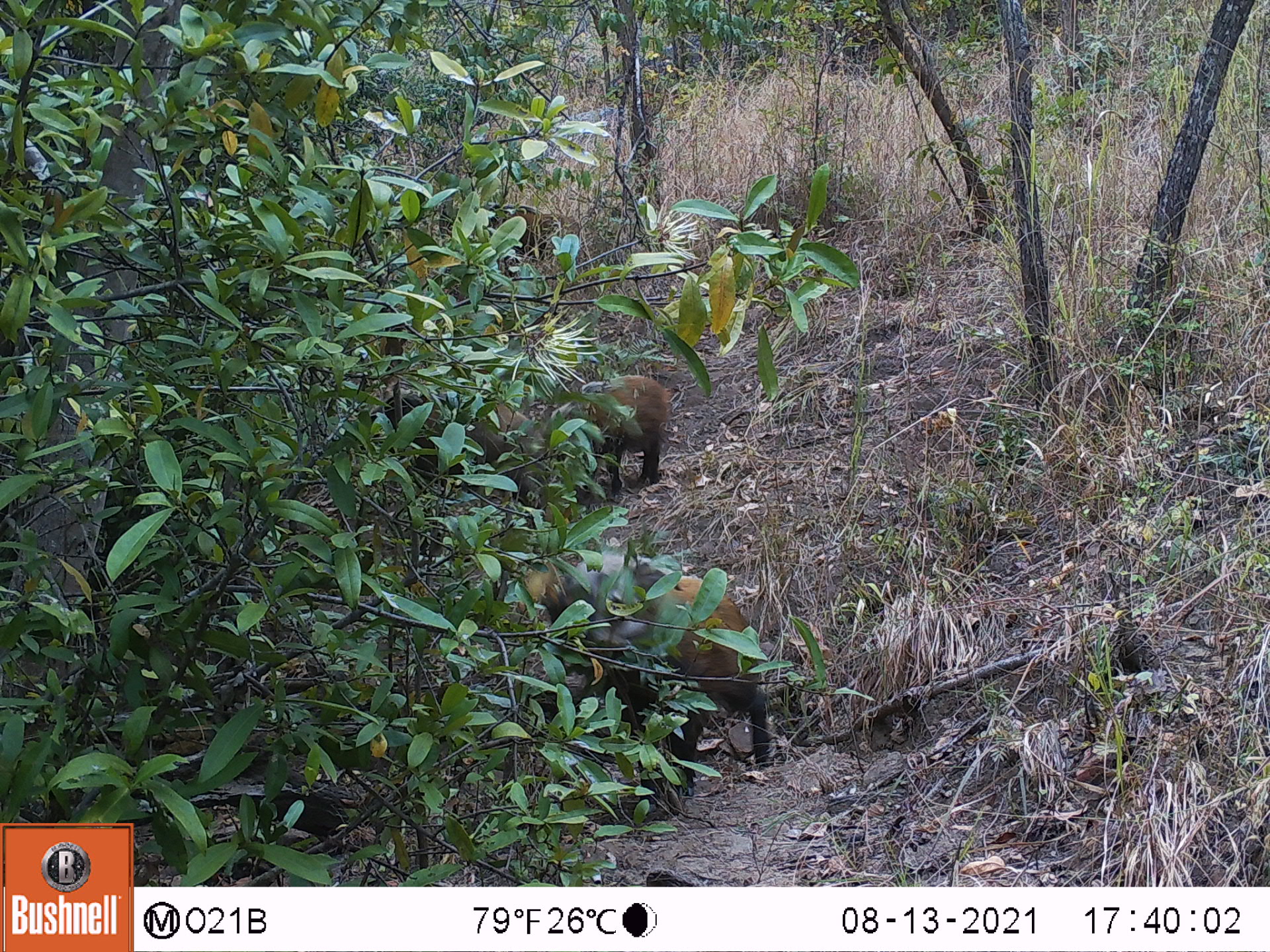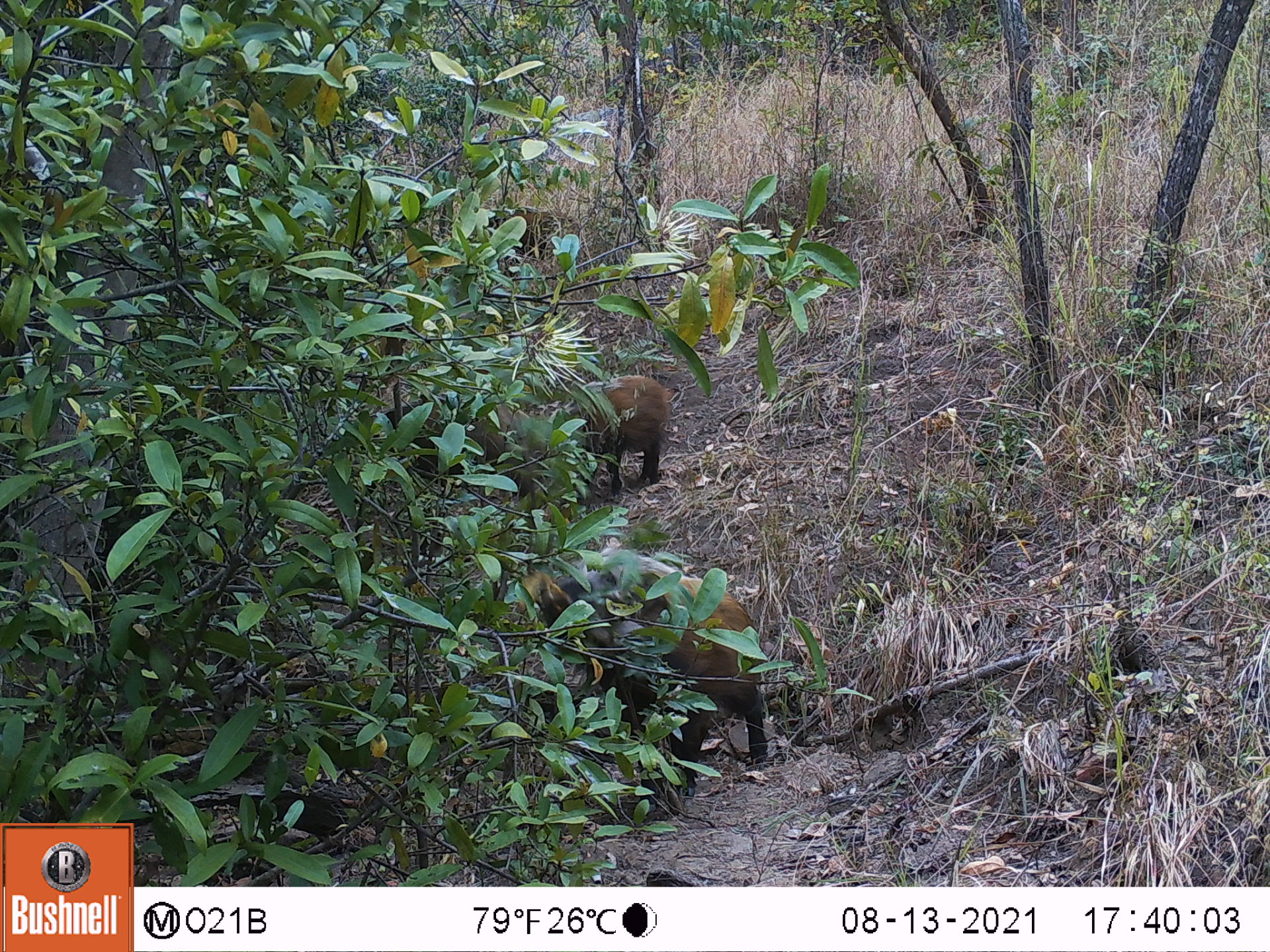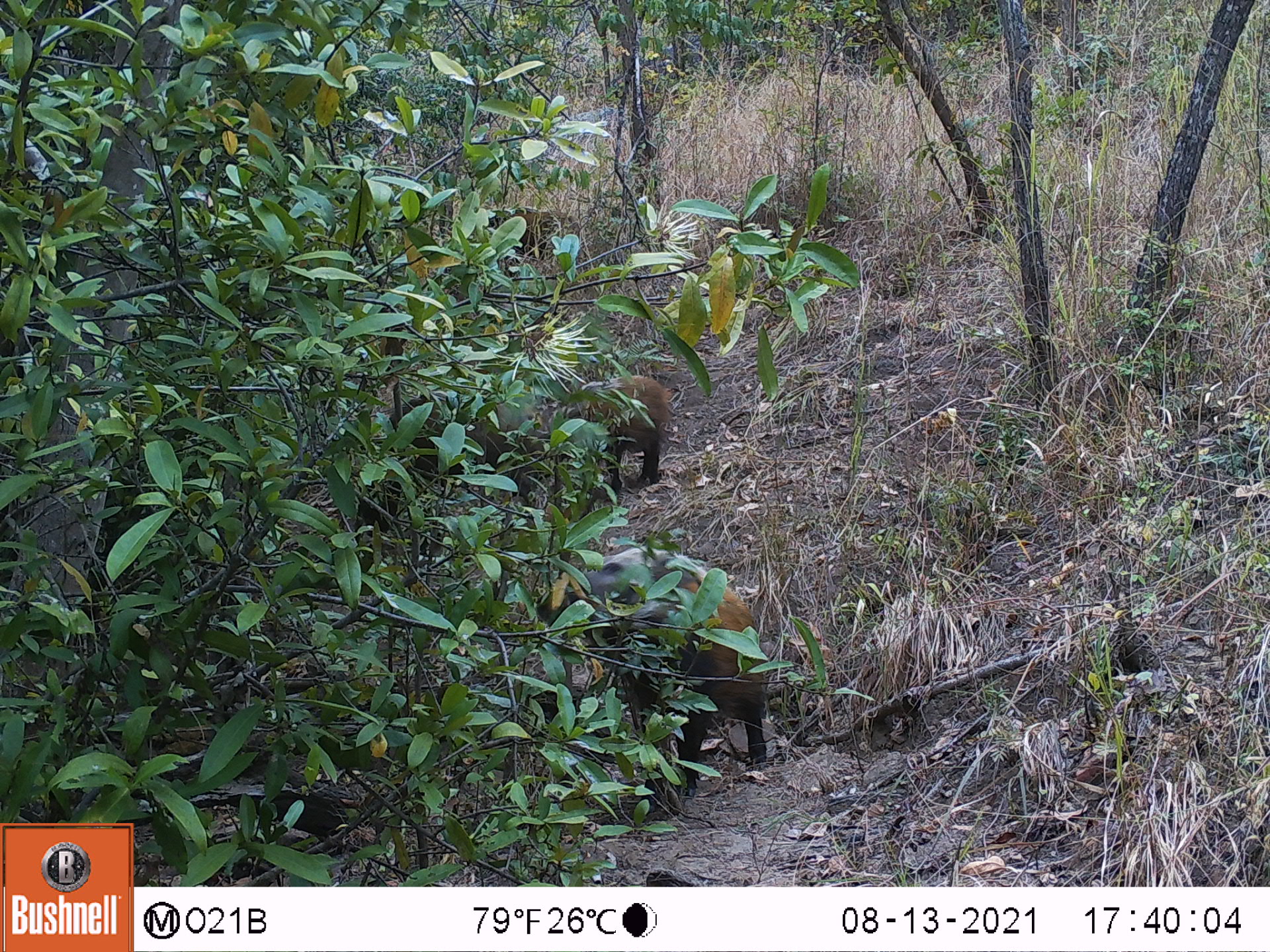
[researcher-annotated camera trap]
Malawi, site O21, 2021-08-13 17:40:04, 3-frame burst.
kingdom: Animalia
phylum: Chordata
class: Mammalia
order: Artiodactyla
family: Suidae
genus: Potamochoerus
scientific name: Potamochoerus larvatus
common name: bushpig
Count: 3.